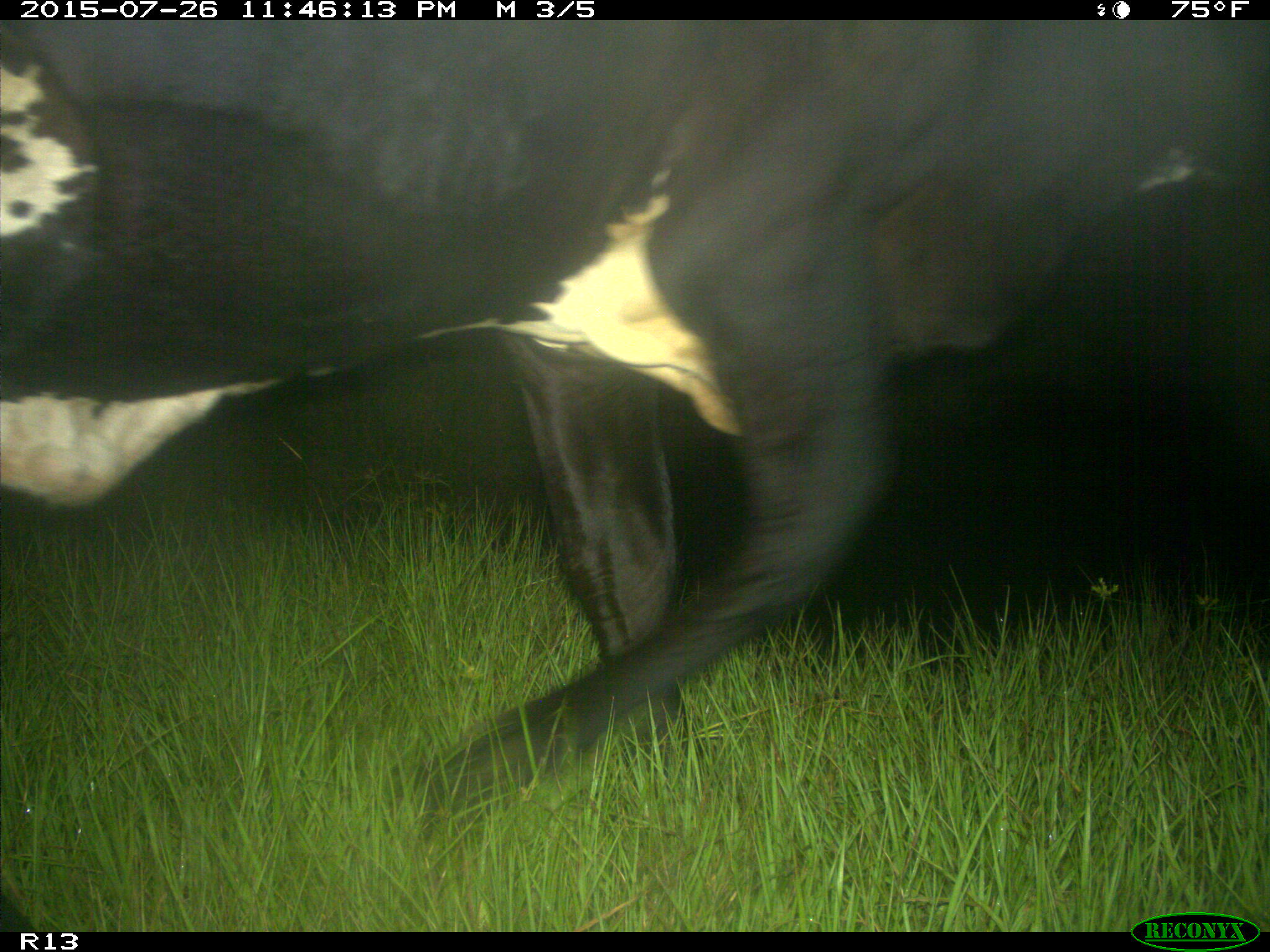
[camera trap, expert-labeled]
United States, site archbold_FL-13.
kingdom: Animalia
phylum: Chordata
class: Mammalia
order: Artiodactyla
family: Bovidae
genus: Bos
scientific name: Bos taurus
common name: domestic cow